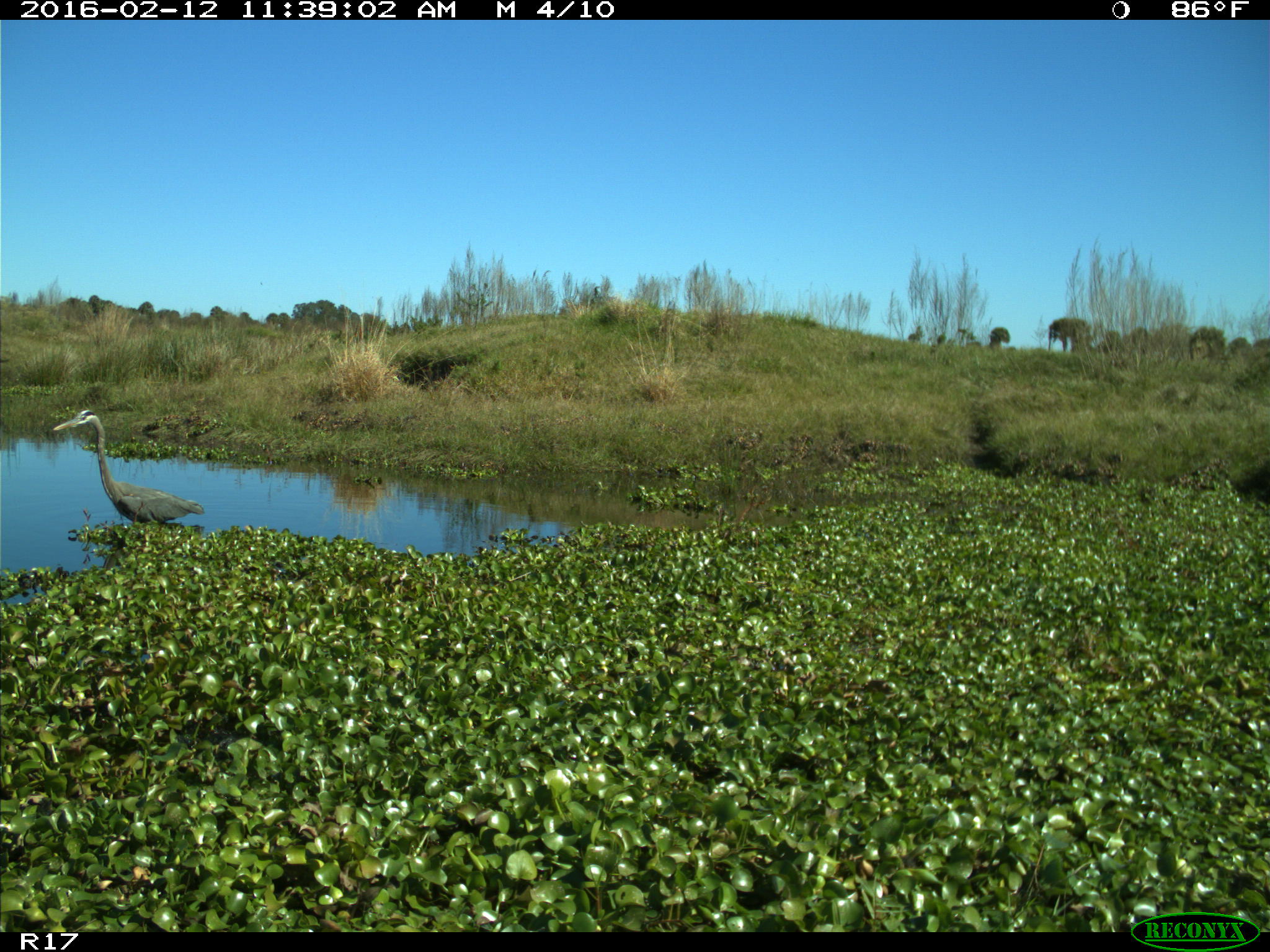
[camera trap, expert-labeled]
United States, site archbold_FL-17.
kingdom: Animalia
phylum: Chordata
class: Aves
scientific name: Aves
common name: birds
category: unidentified bird